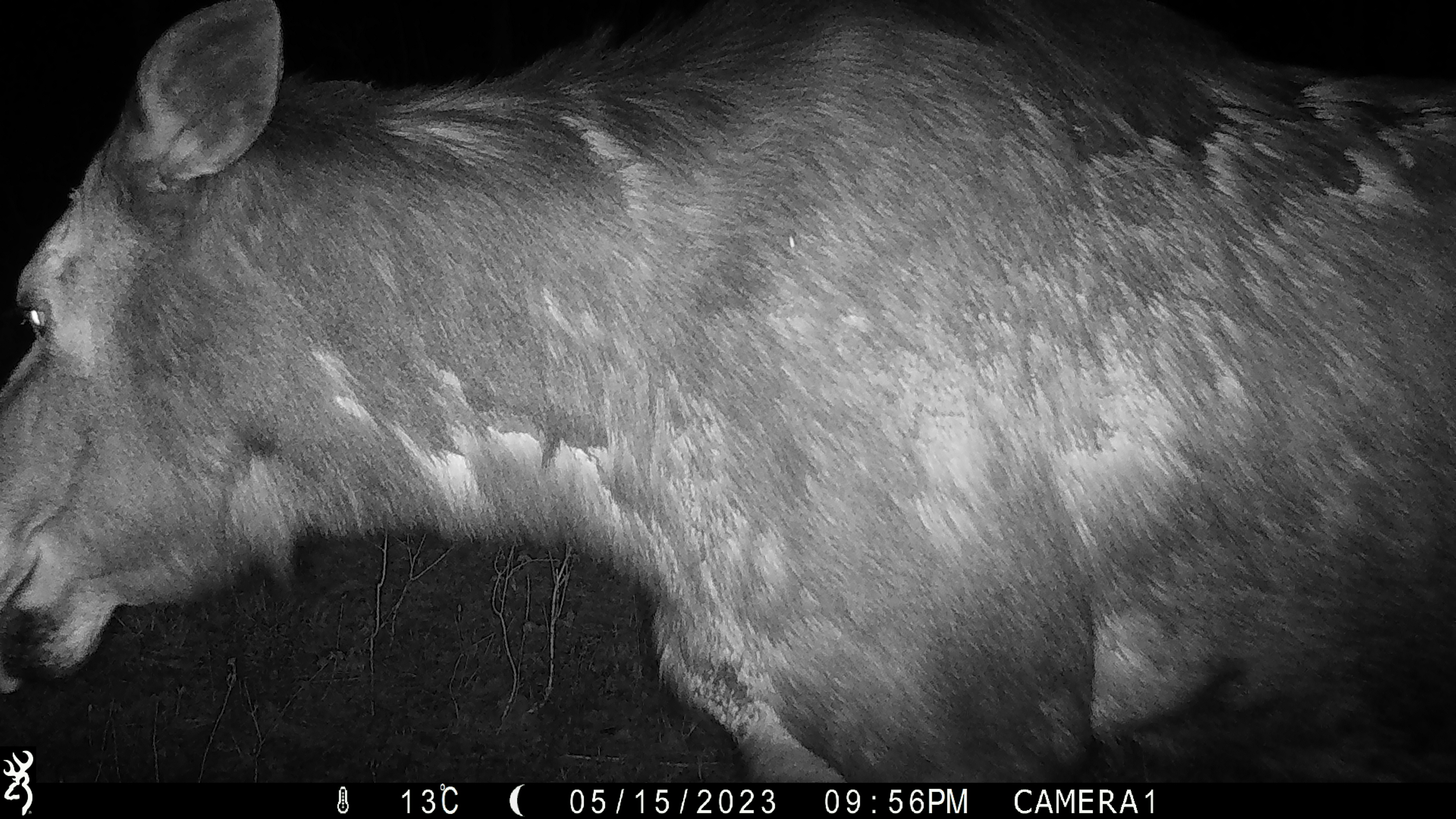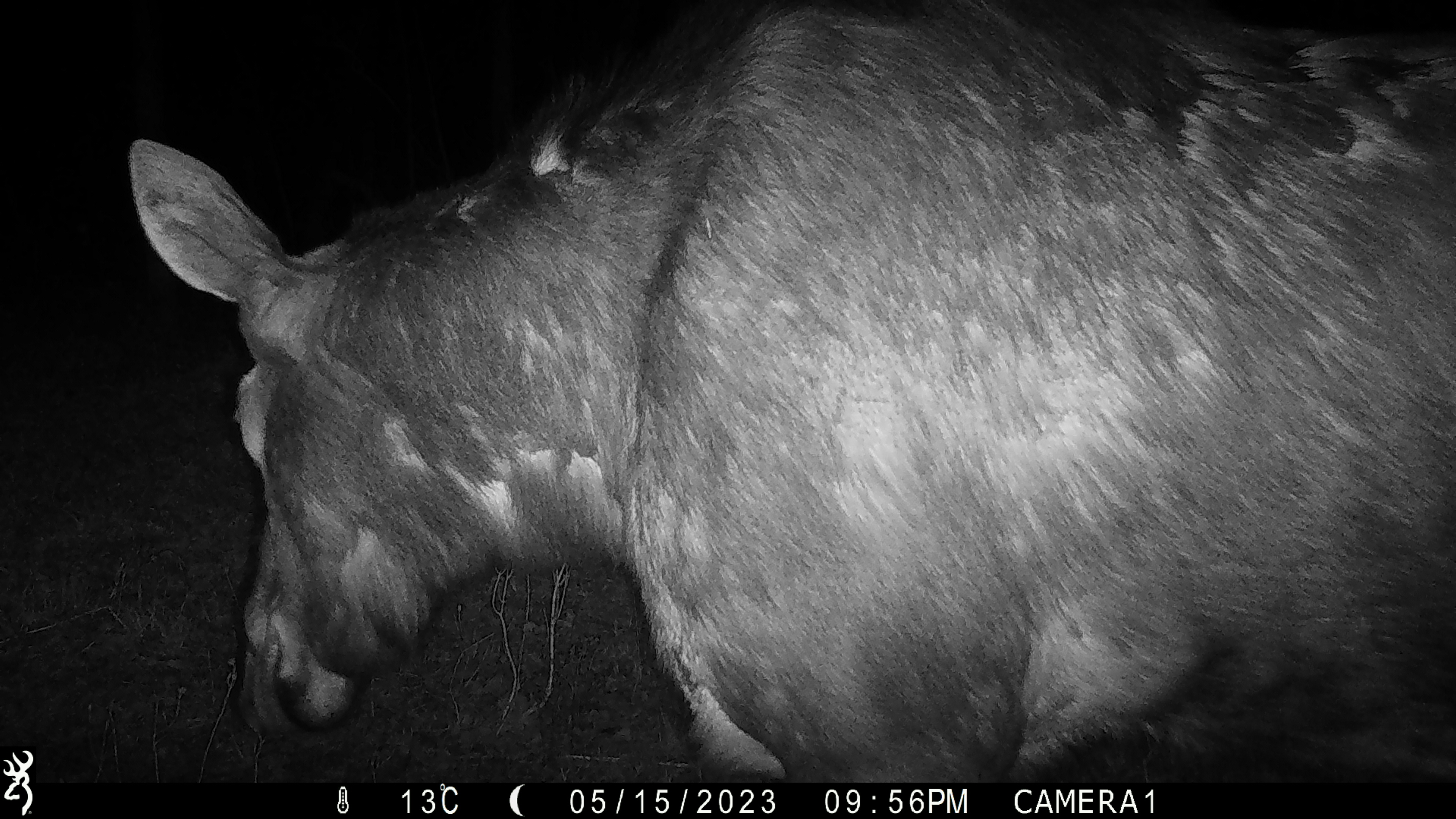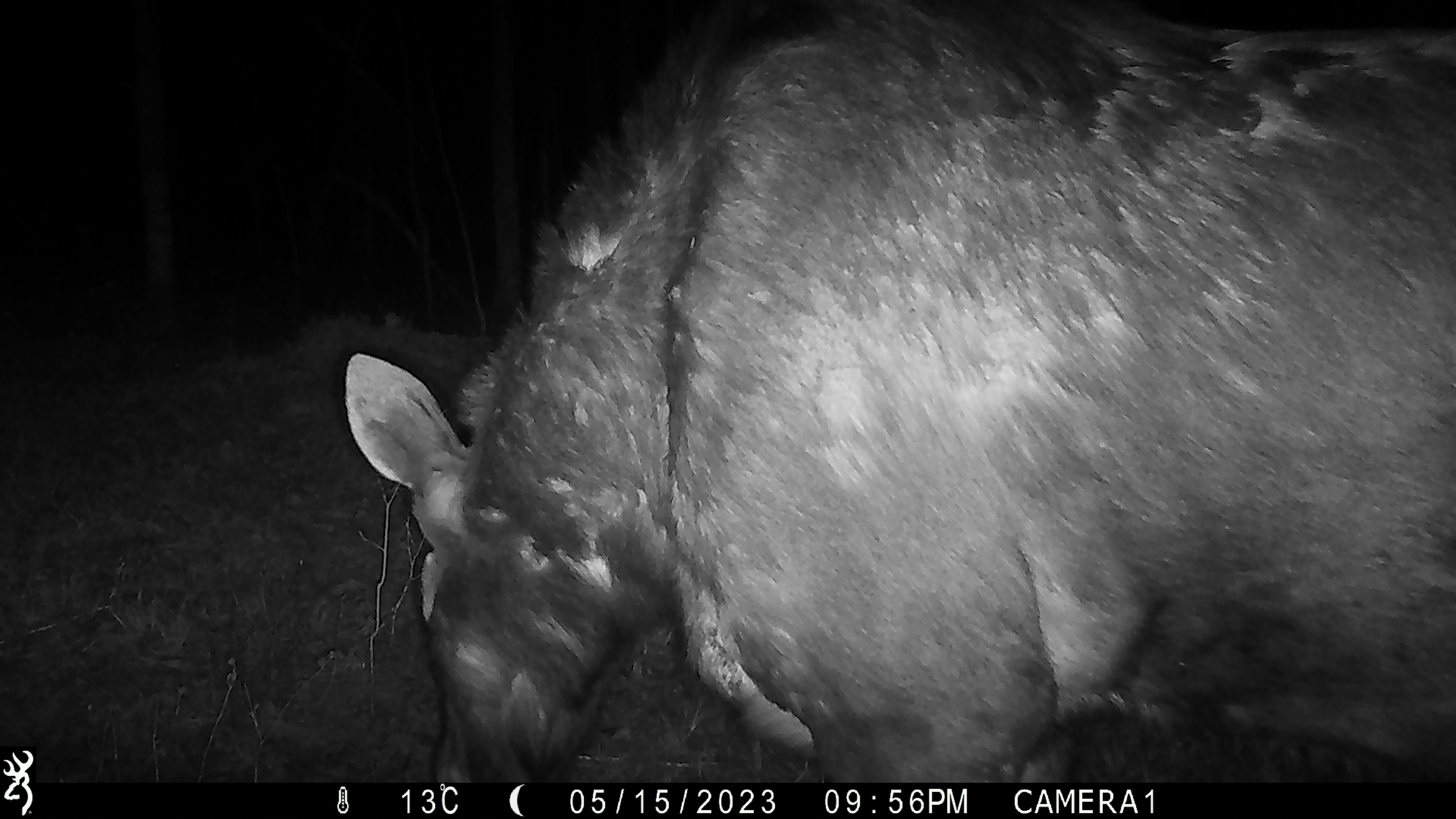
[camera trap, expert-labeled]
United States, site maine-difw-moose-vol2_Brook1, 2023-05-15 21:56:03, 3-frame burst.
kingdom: Animalia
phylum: Chordata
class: Mammalia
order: Artiodactyla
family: Cervidae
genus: Alces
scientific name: Alces alces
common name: moose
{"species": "moose (Alces alces)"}